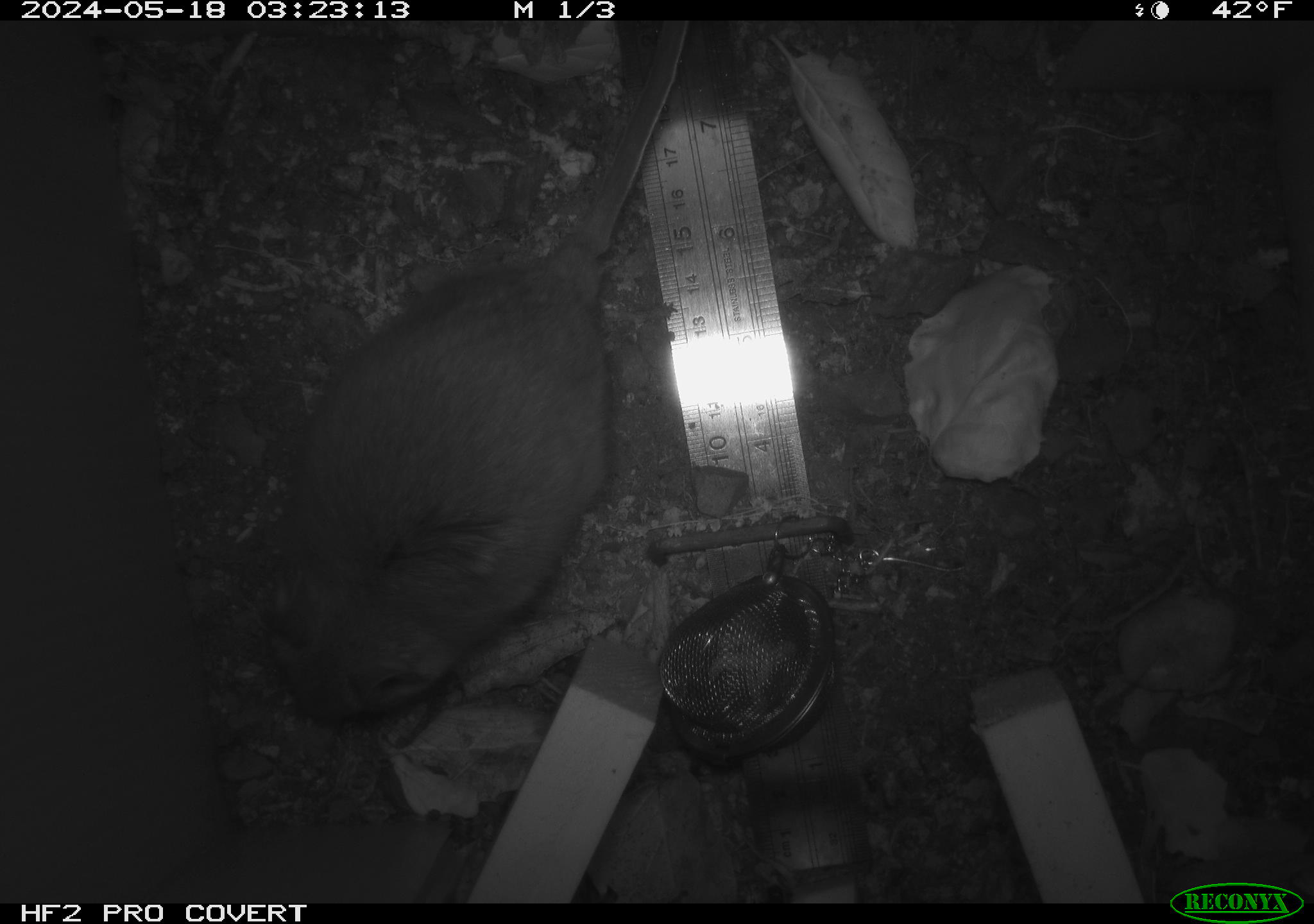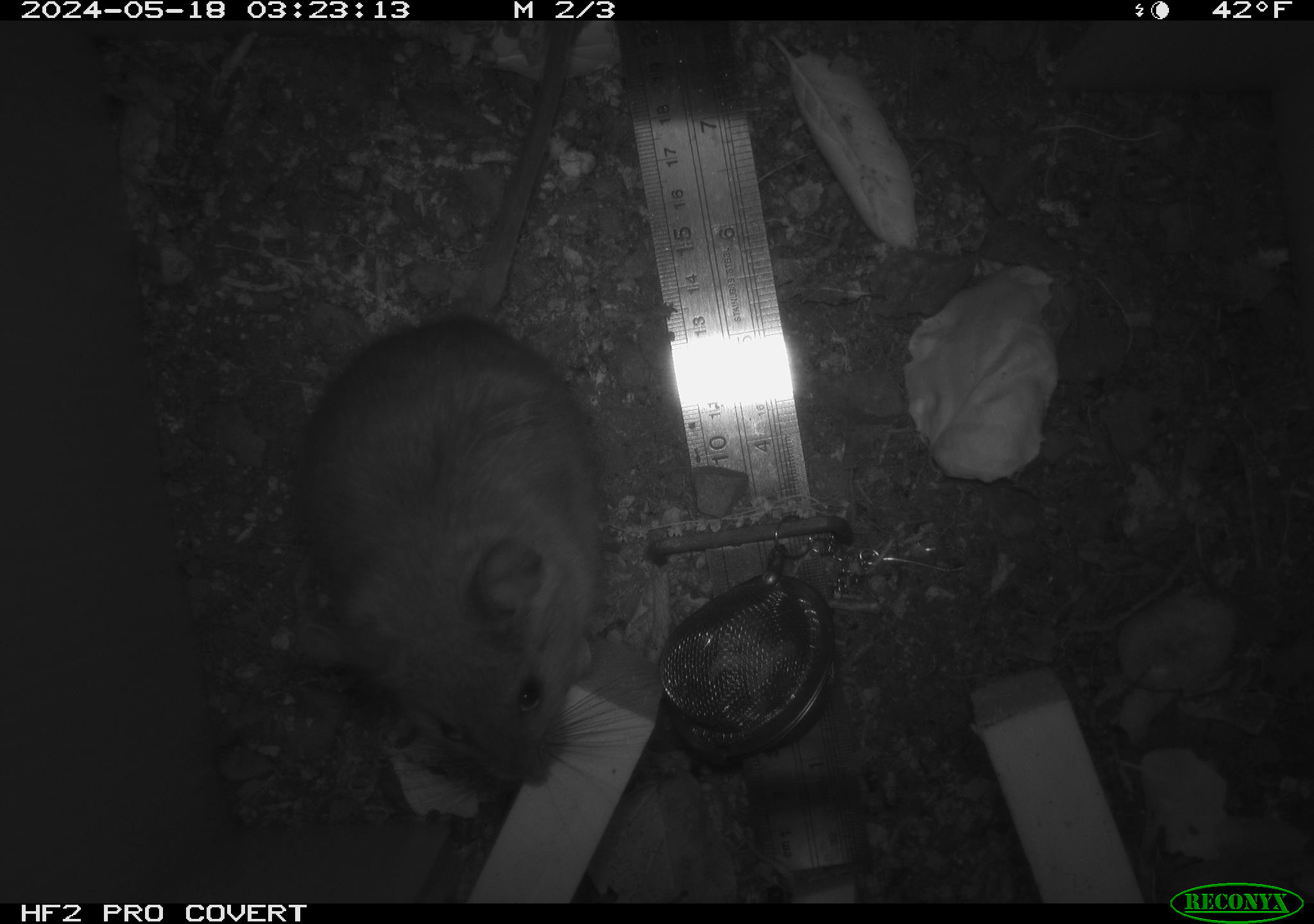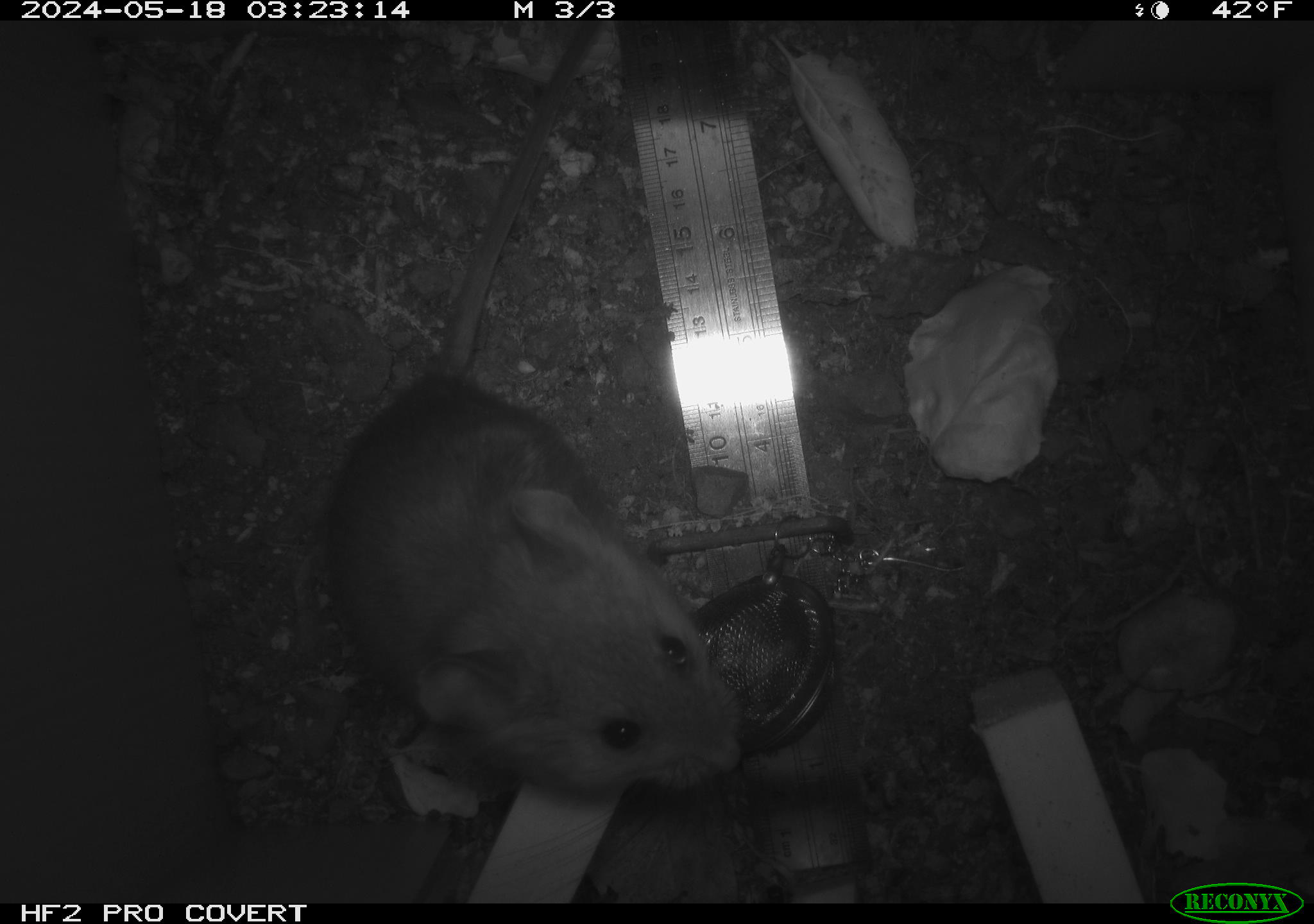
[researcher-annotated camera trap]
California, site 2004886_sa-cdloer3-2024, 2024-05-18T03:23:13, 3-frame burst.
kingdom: Animalia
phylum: Chordata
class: Mammalia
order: Rodentia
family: Cricetidae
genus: Neotoma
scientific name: Neotoma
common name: pack rat or woodrat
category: neotoma species